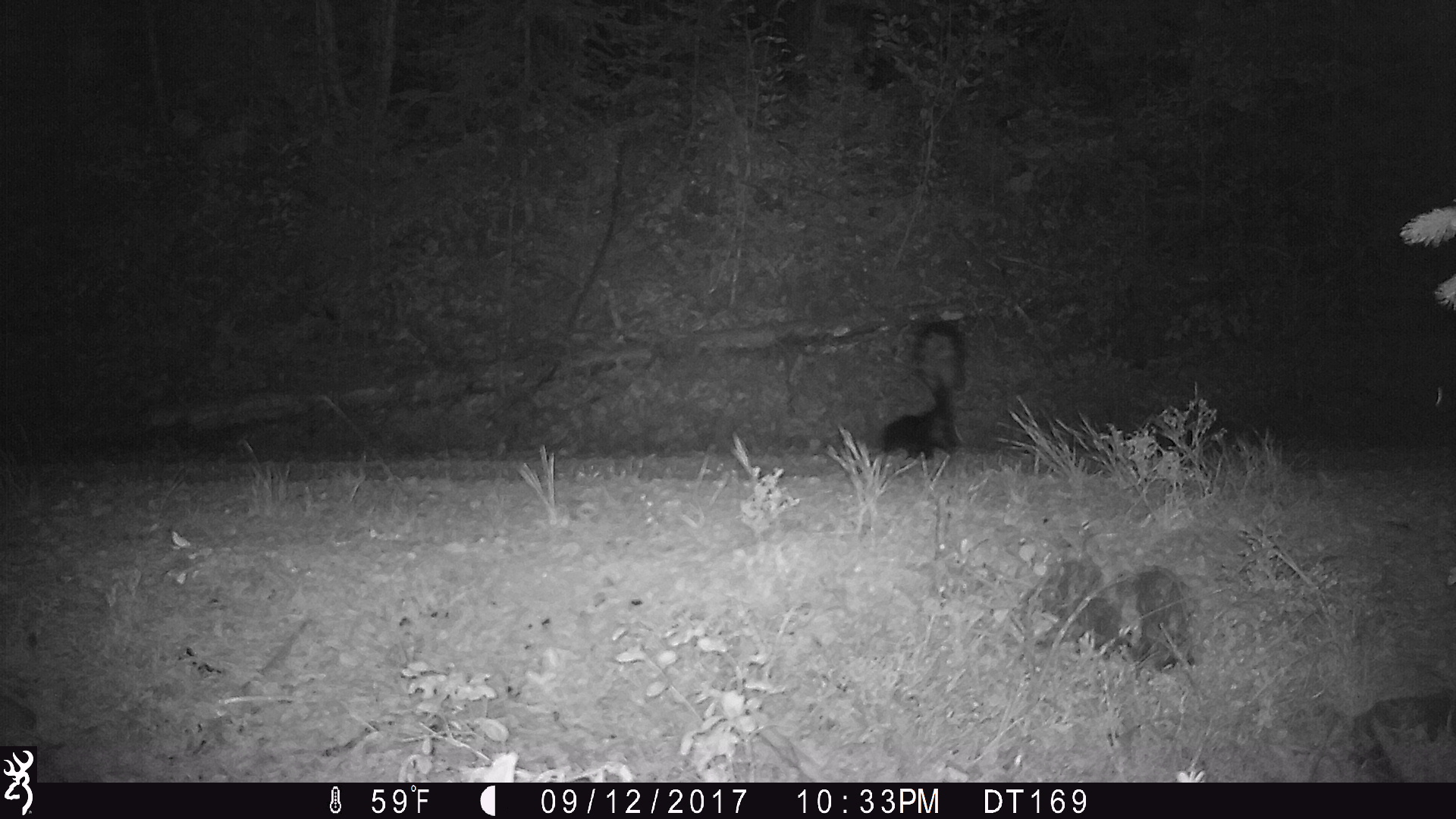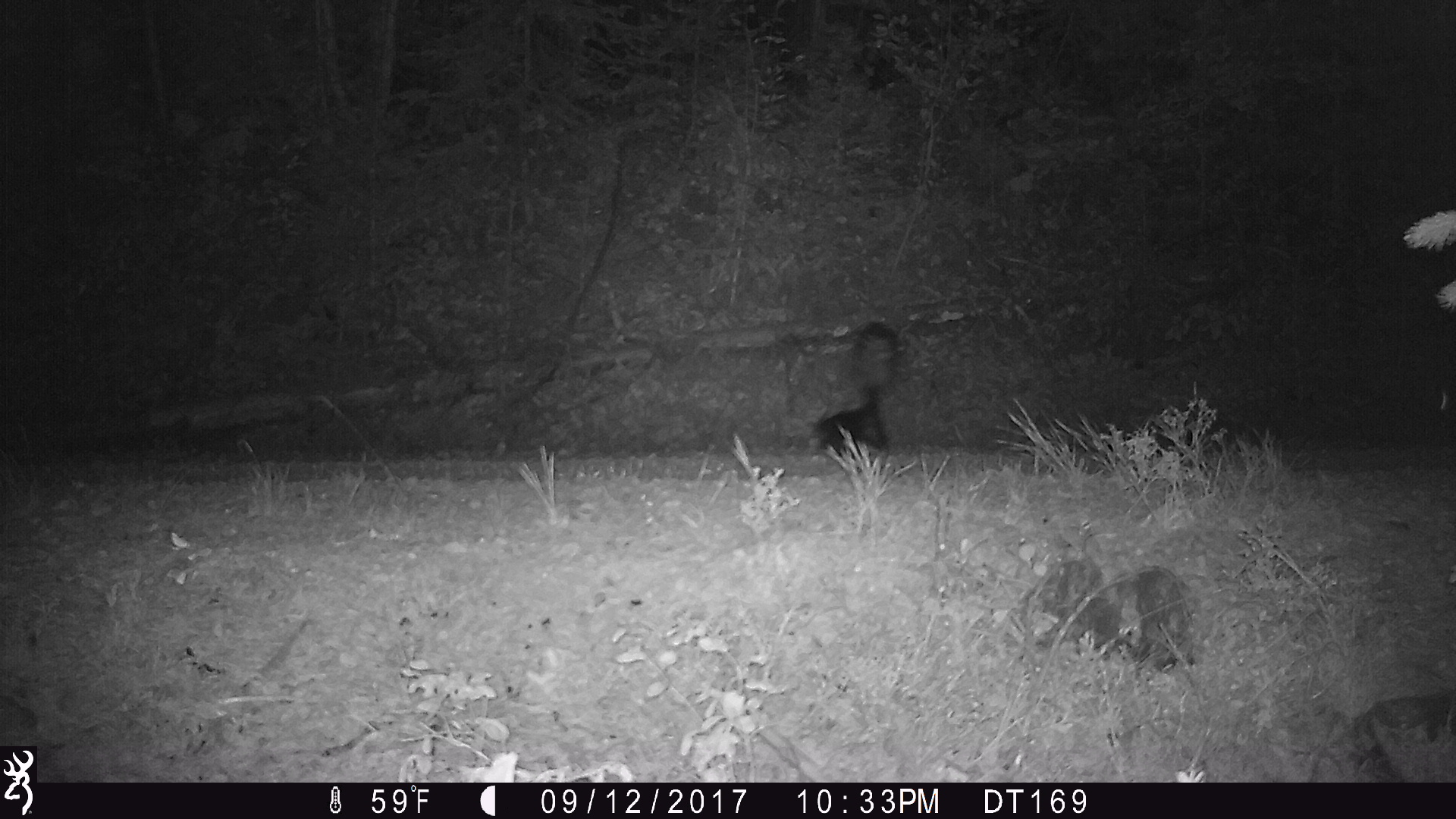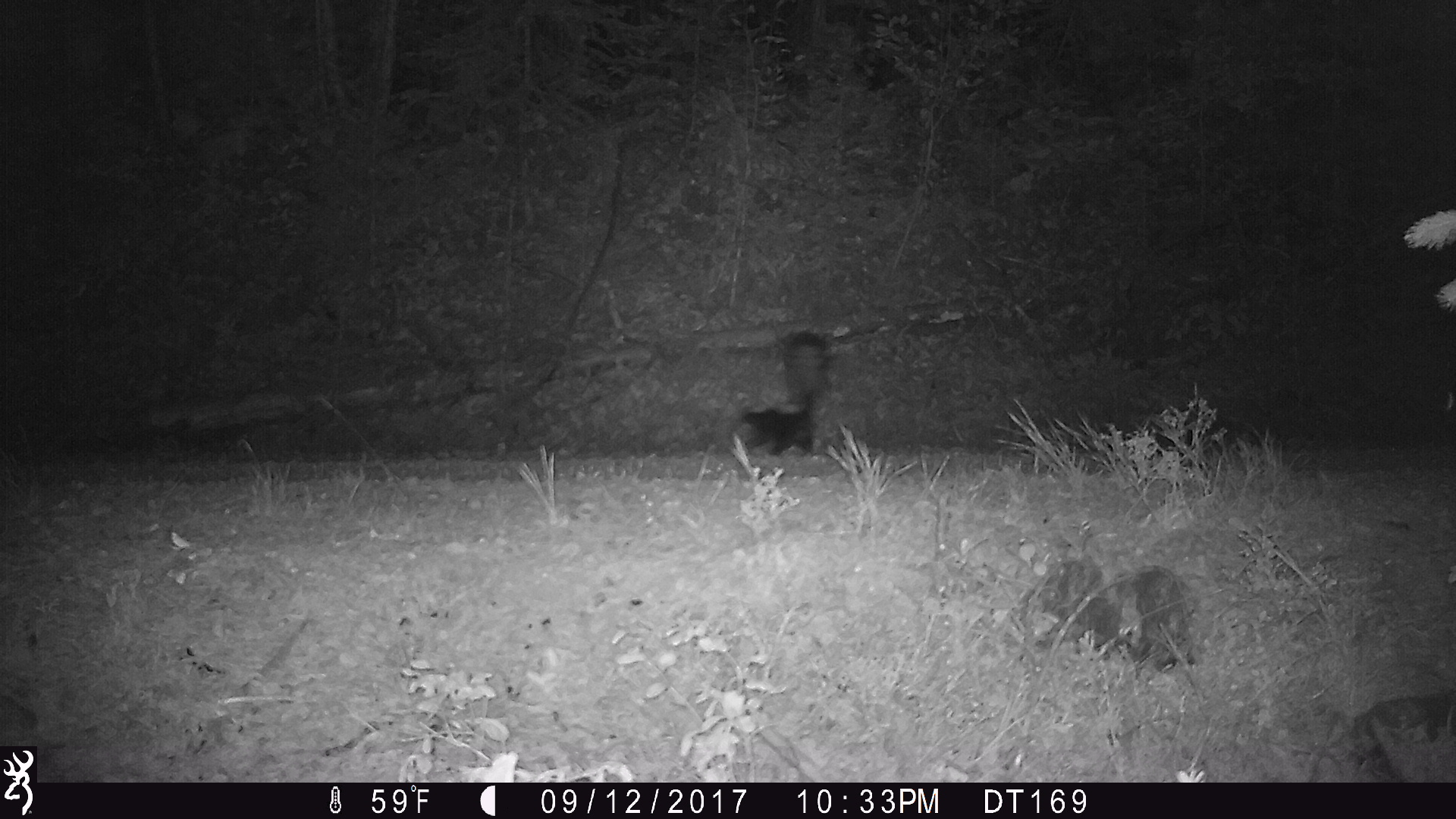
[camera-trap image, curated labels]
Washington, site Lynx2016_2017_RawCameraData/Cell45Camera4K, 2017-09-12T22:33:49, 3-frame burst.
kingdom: Animalia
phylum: Chordata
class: Mammalia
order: Carnivora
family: Mephitidae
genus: Mephitis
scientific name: Mephitis mephitis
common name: striped skunk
Mephitis mephitis (striped skunk). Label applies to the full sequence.